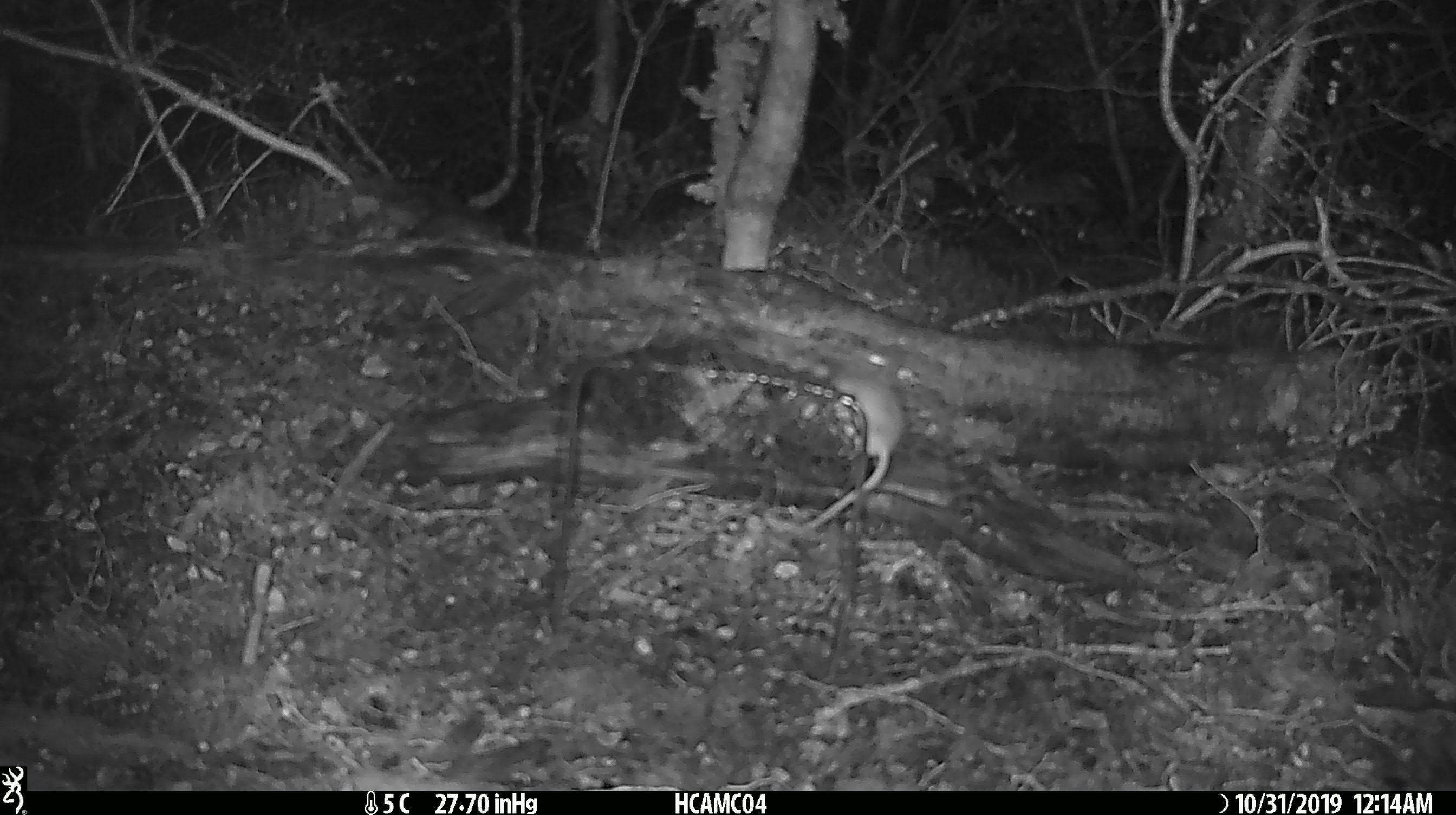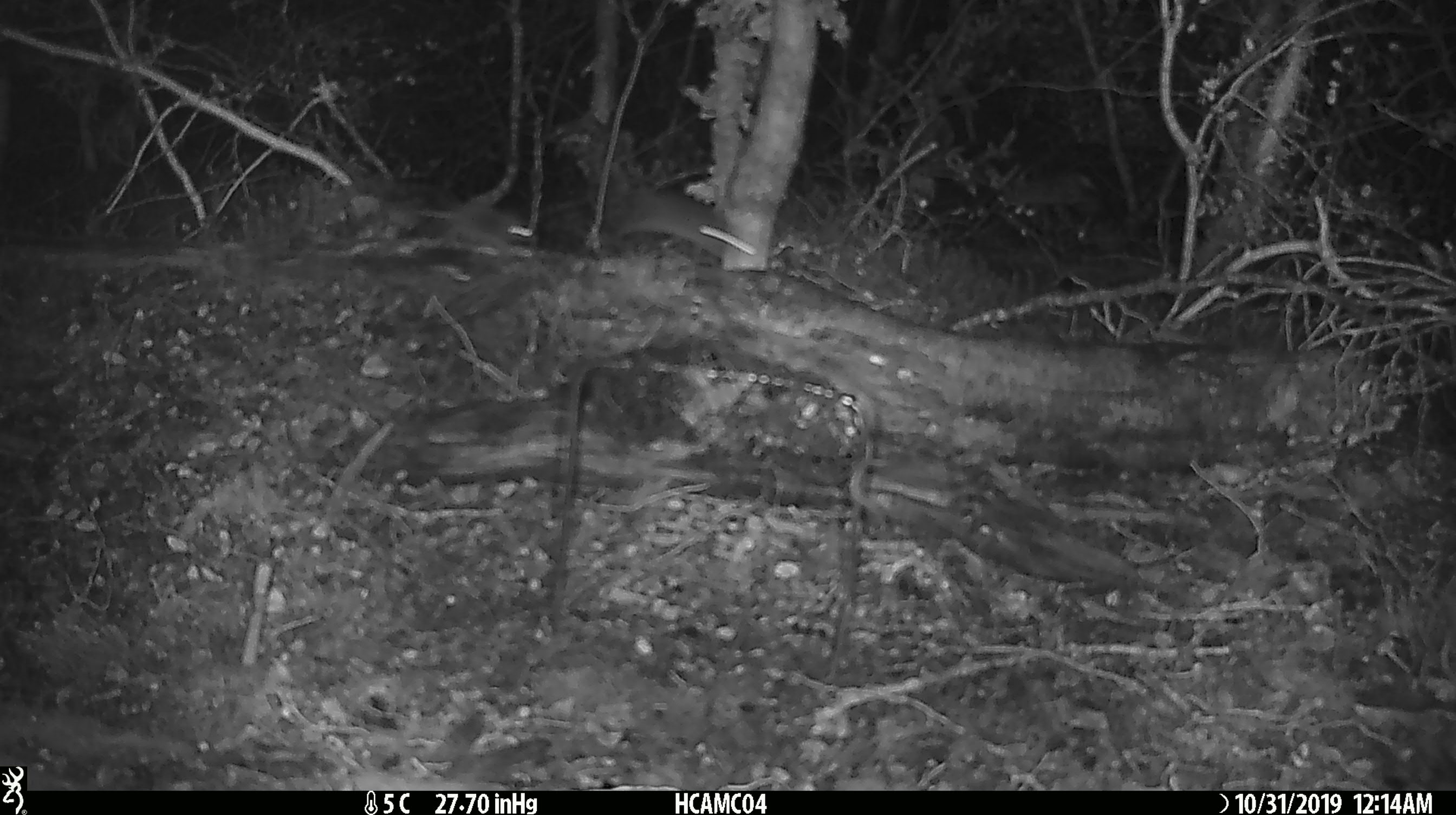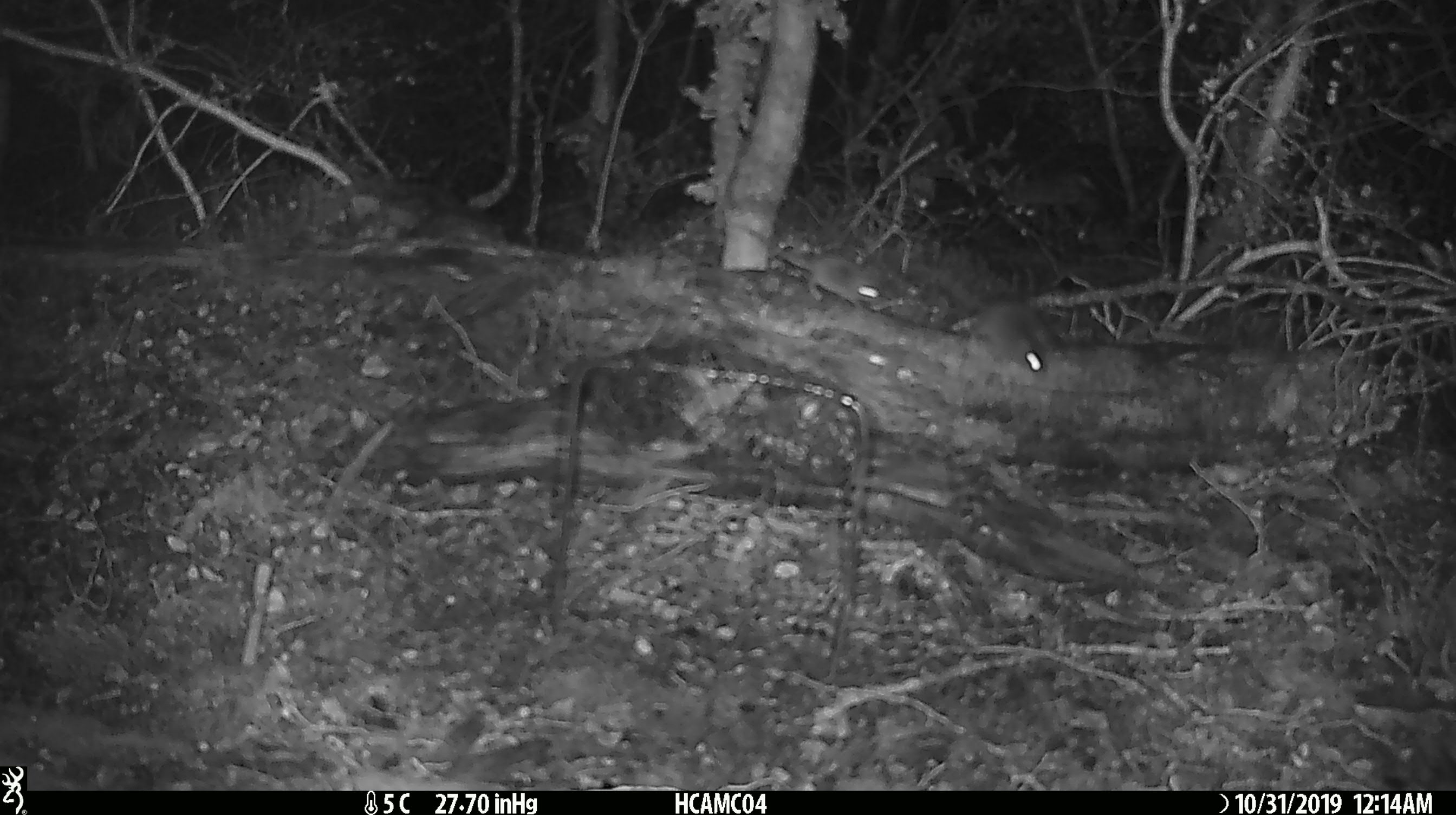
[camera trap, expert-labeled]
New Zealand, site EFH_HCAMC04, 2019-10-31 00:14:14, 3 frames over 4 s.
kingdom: Animalia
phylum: Chordata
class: Mammalia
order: Rodentia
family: Muridae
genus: Mus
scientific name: Mus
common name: mouse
Mouse (Mus).